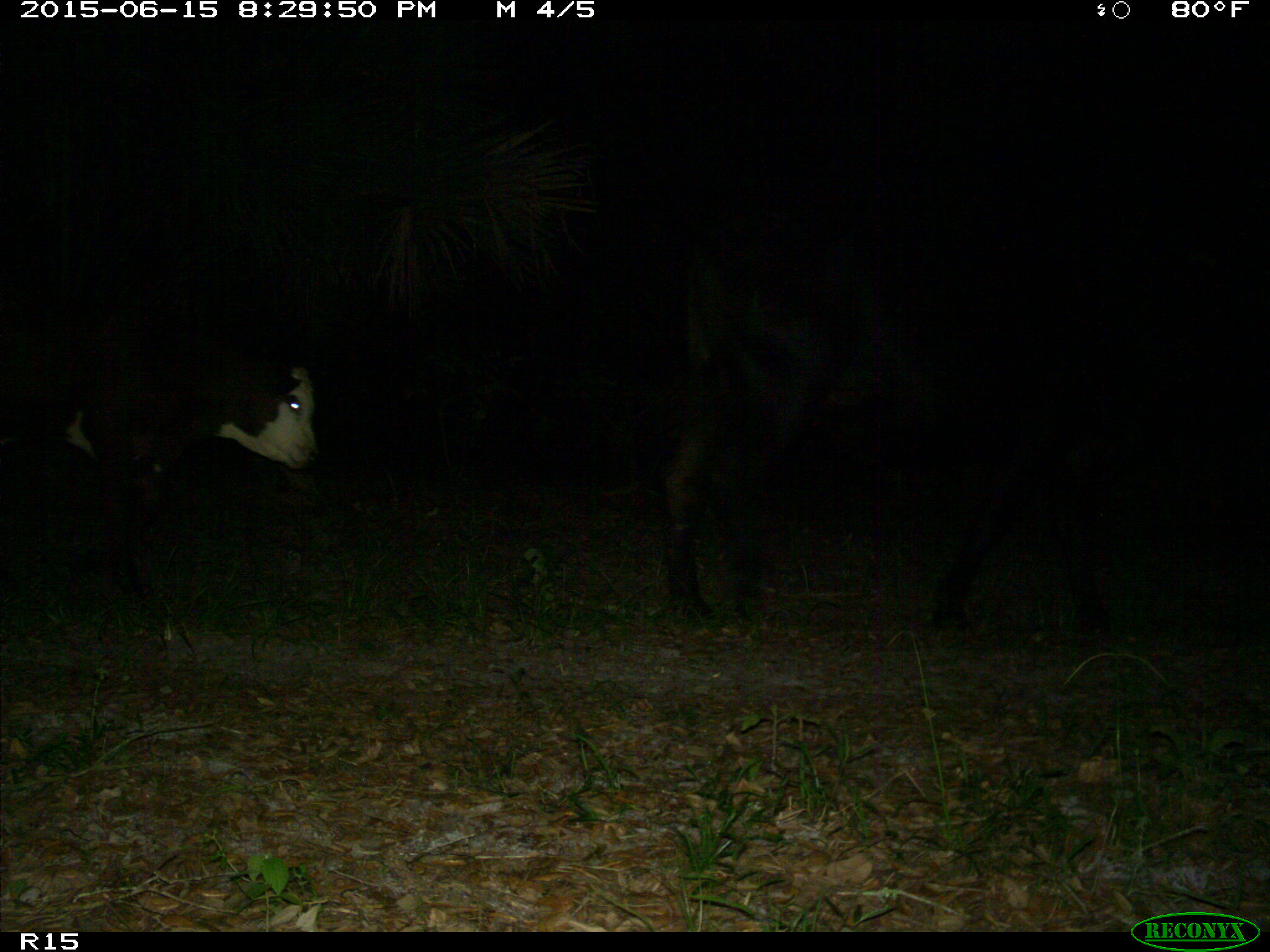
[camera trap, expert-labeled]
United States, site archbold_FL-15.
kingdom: Animalia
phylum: Chordata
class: Mammalia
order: Artiodactyla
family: Bovidae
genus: Bos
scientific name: Bos taurus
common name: domestic cow